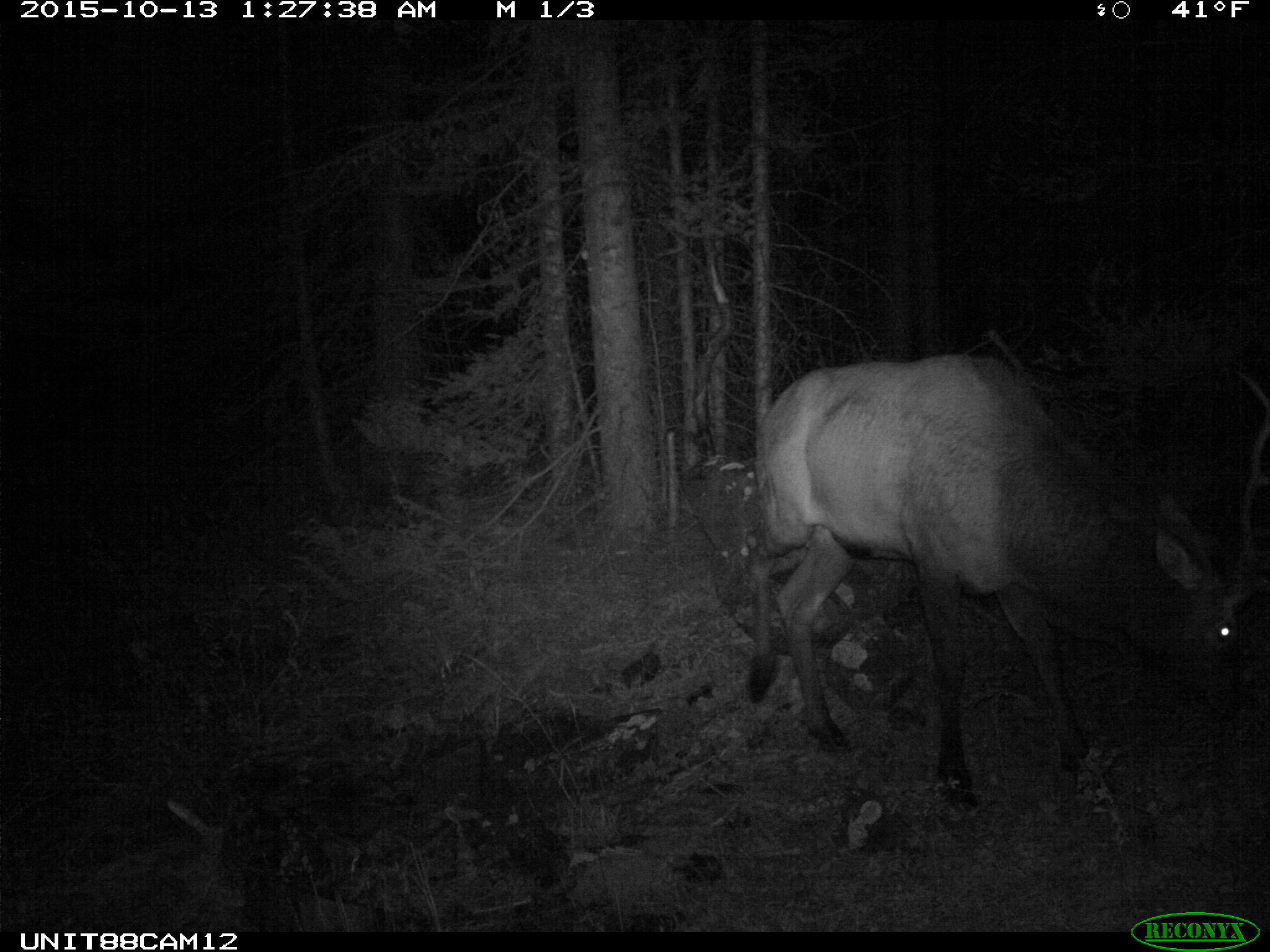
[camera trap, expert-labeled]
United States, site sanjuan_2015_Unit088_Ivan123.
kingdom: Animalia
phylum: Chordata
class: Mammalia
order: Artiodactyla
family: Cervidae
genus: Cervus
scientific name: Cervus elaphus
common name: red deer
Cervus elaphus (red deer).